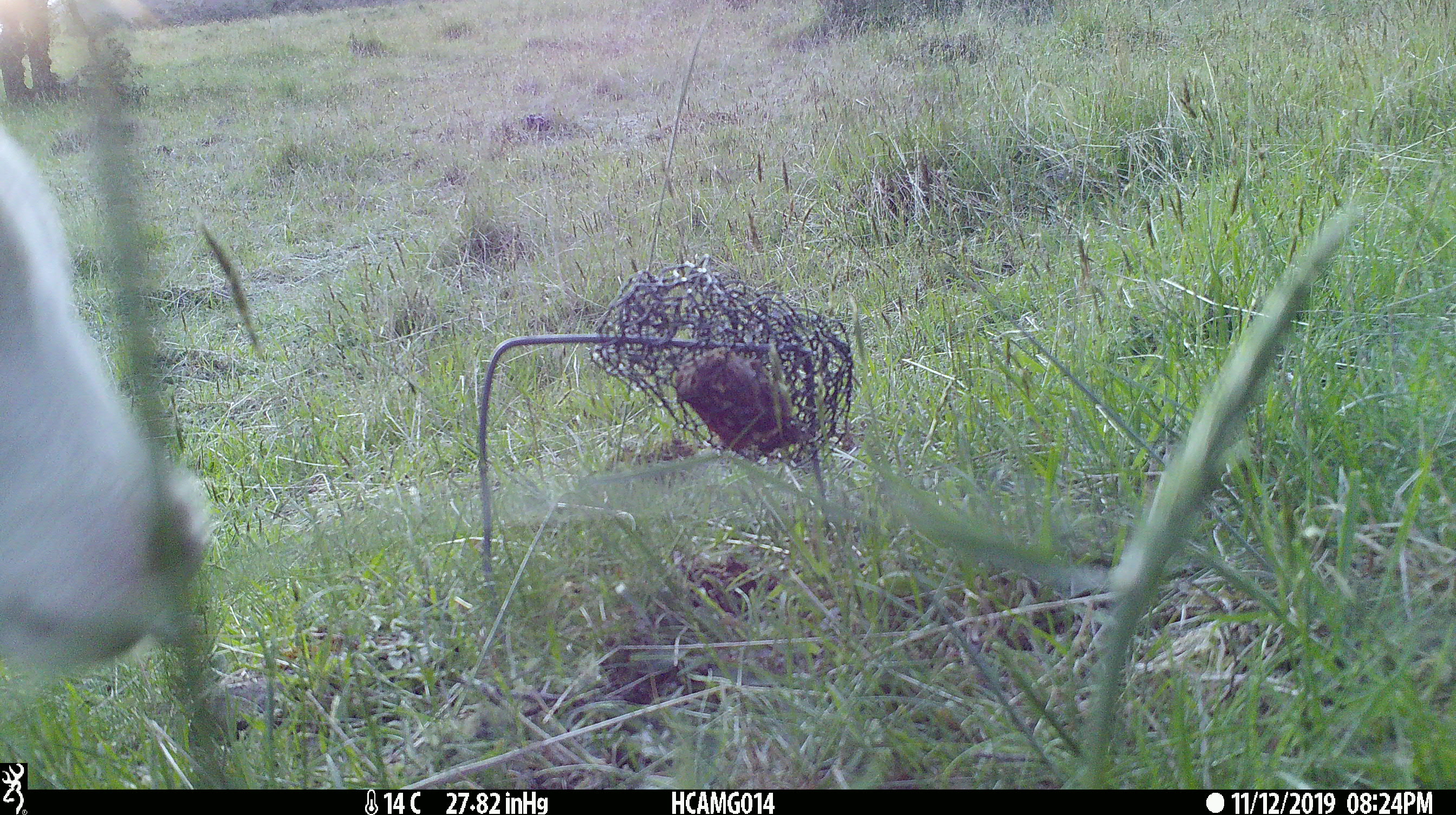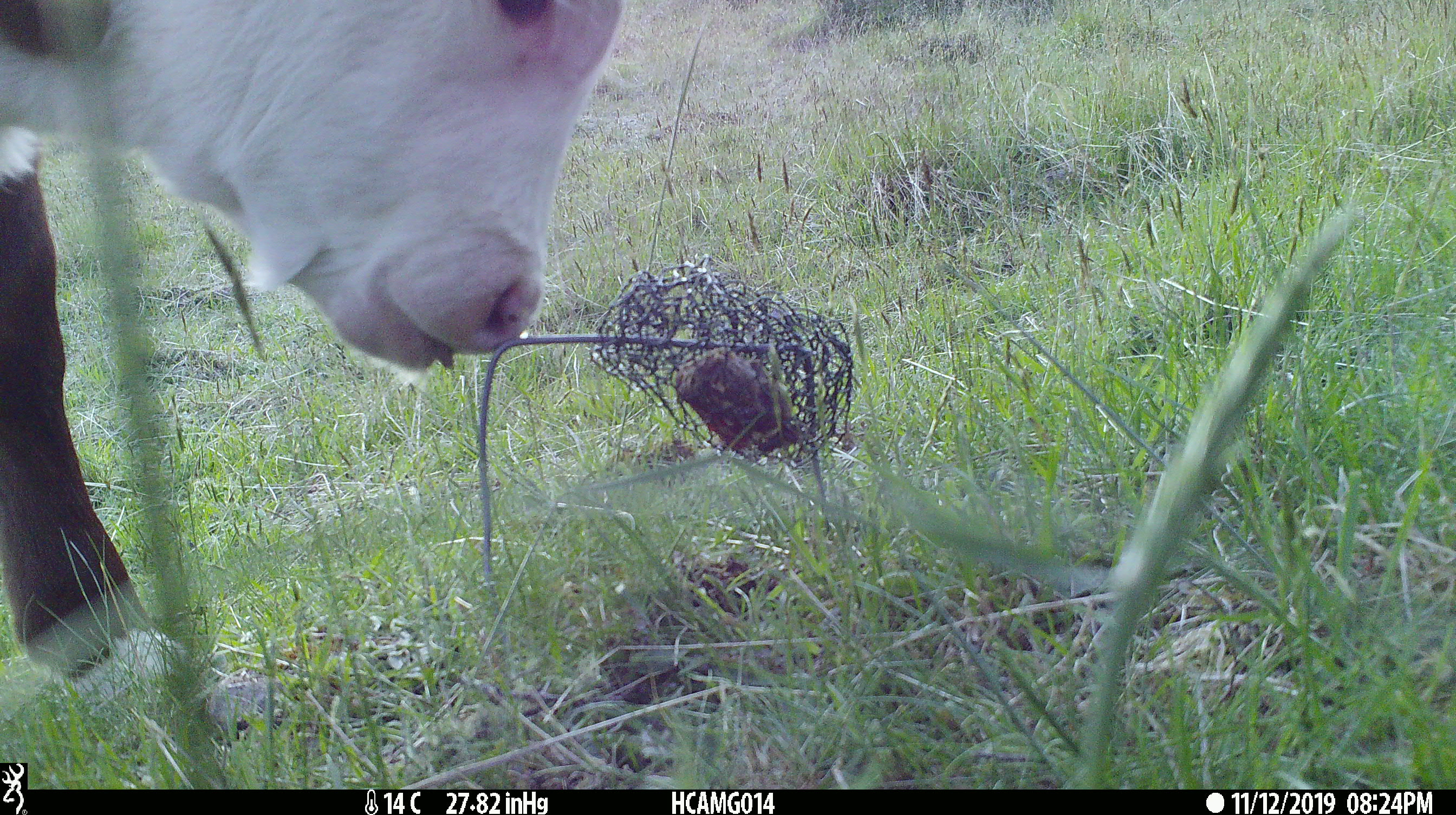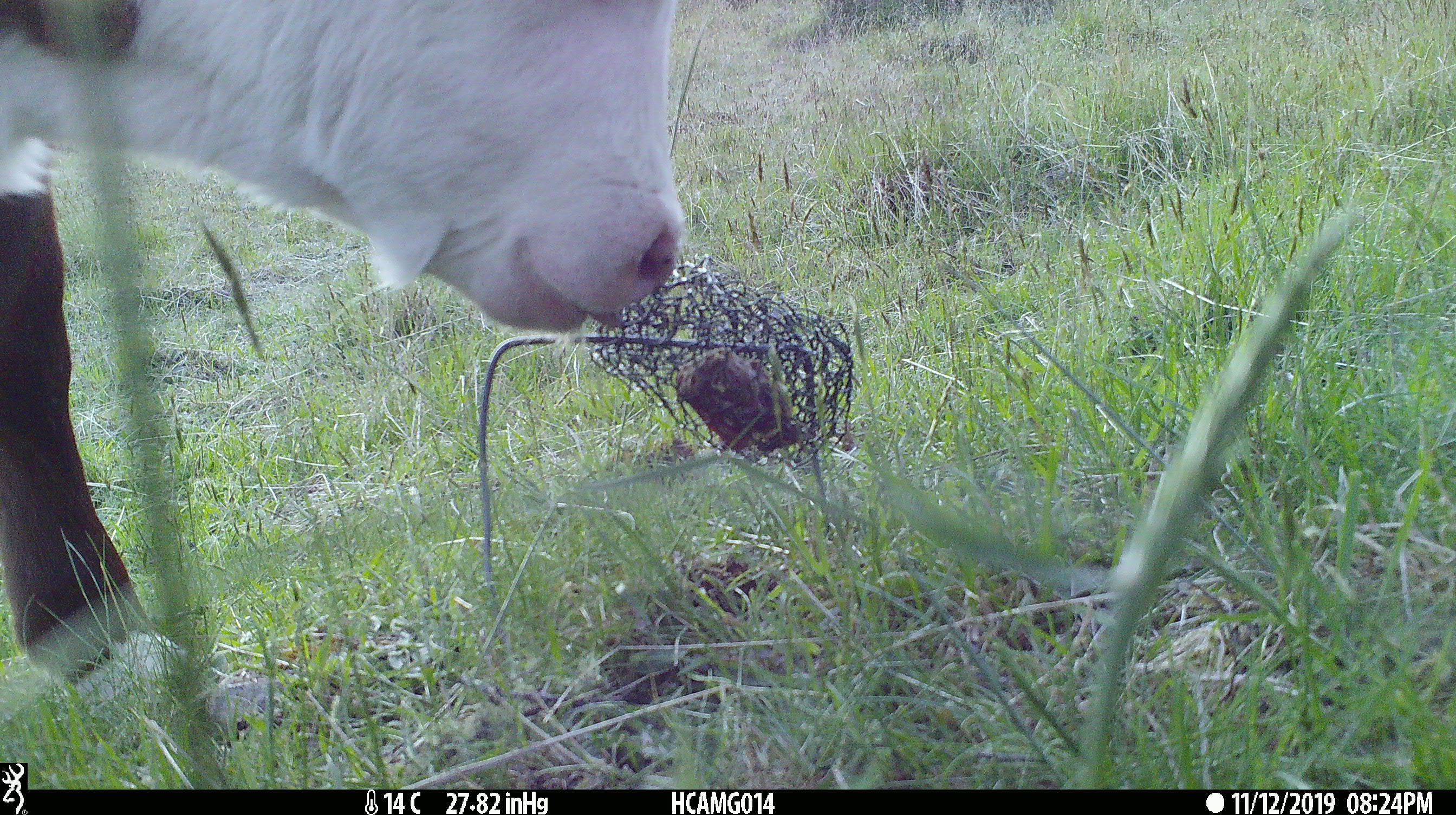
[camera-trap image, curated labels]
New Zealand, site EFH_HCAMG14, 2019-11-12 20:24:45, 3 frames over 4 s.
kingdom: Animalia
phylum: Chordata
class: Mammalia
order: Artiodactyla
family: Bovidae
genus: Bos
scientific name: Bos taurus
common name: domestic cow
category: cow